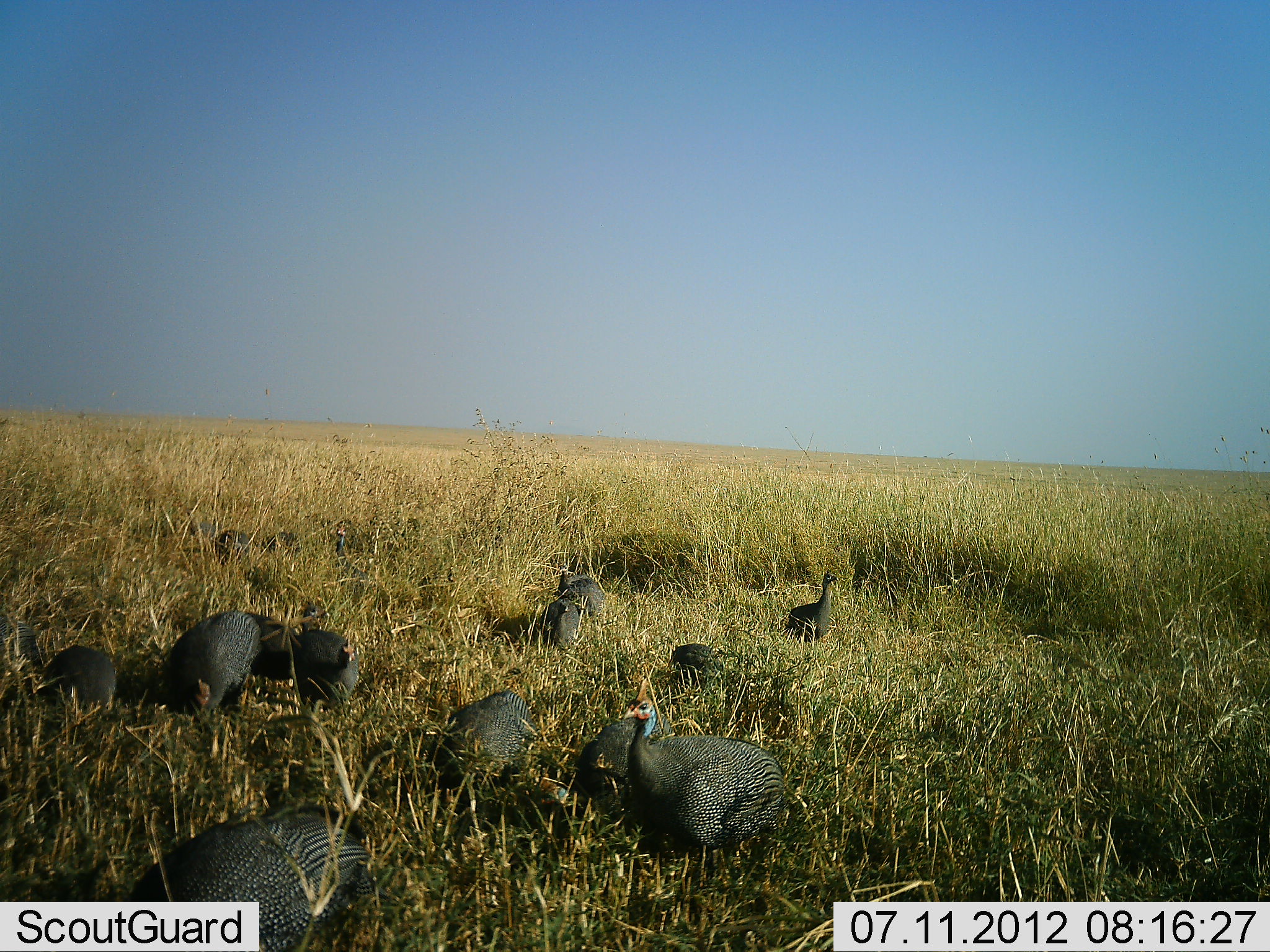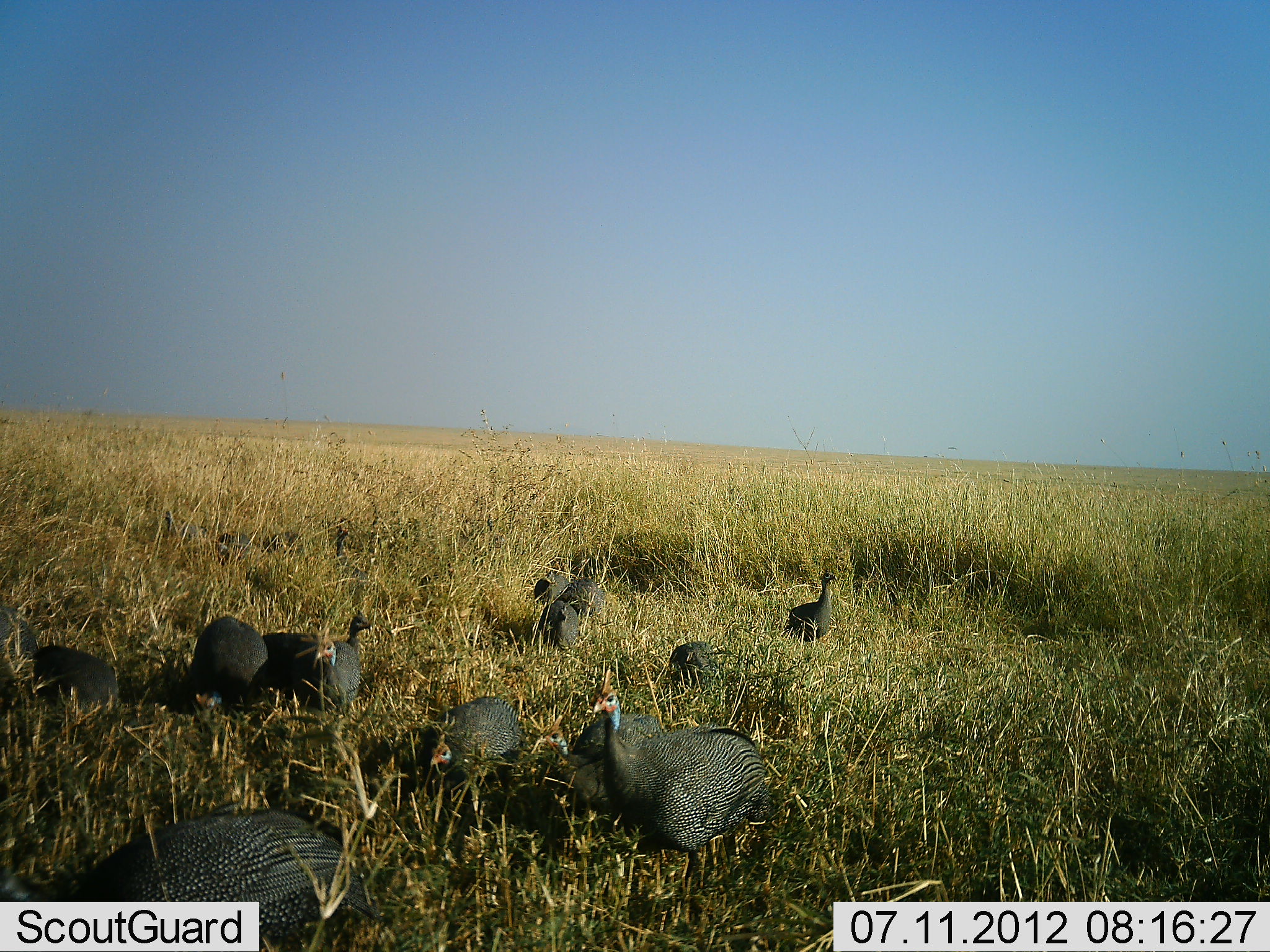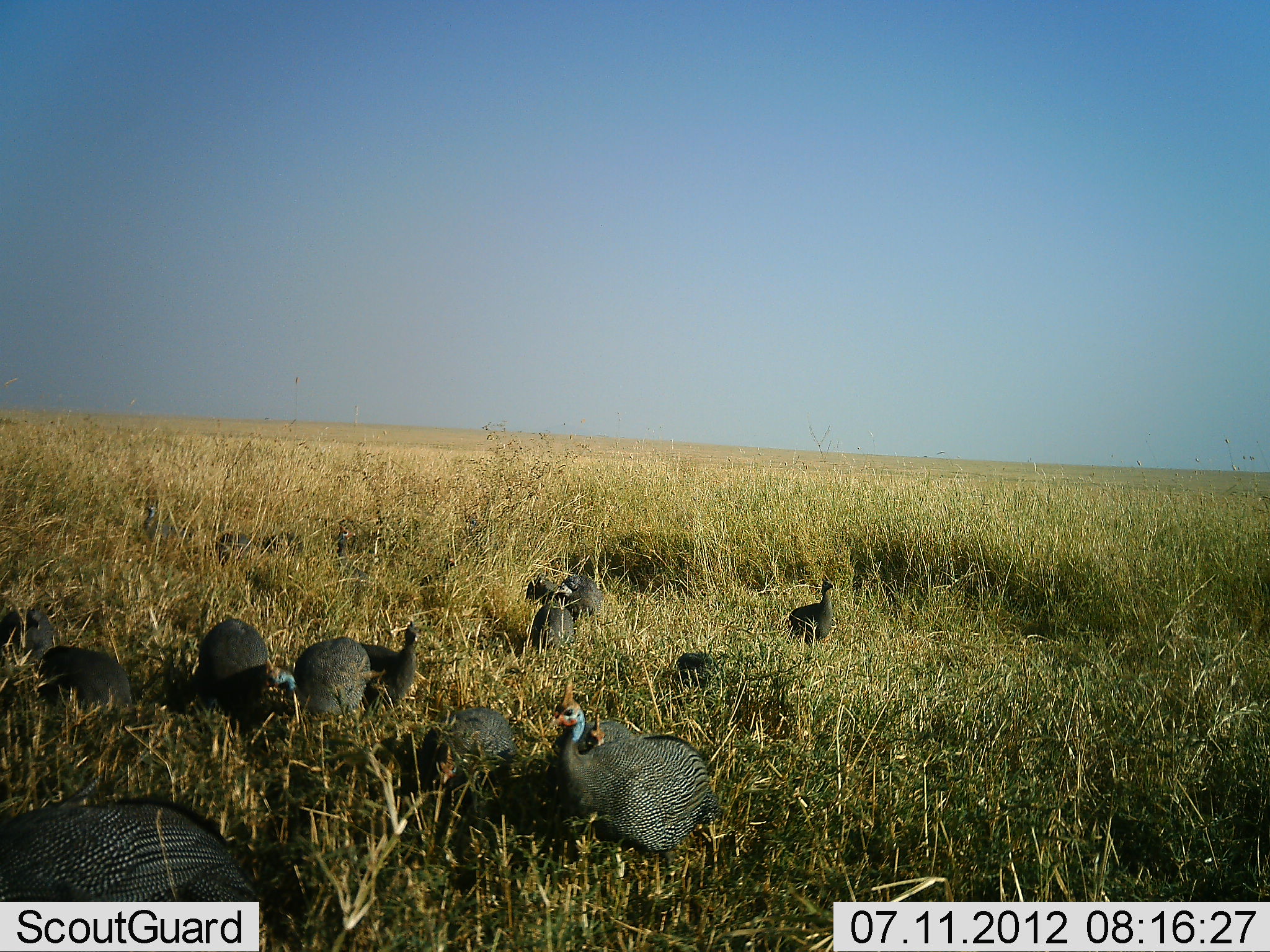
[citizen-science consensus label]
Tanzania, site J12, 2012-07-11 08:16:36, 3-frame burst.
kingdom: Animalia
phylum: Chordata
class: Aves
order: Galliformes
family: Numididae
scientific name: Numididae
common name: guinea fowl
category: guineafowl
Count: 11-50.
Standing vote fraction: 30%.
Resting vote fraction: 10%.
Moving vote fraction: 40%.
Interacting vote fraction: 10%.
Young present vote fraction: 20%.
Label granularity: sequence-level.